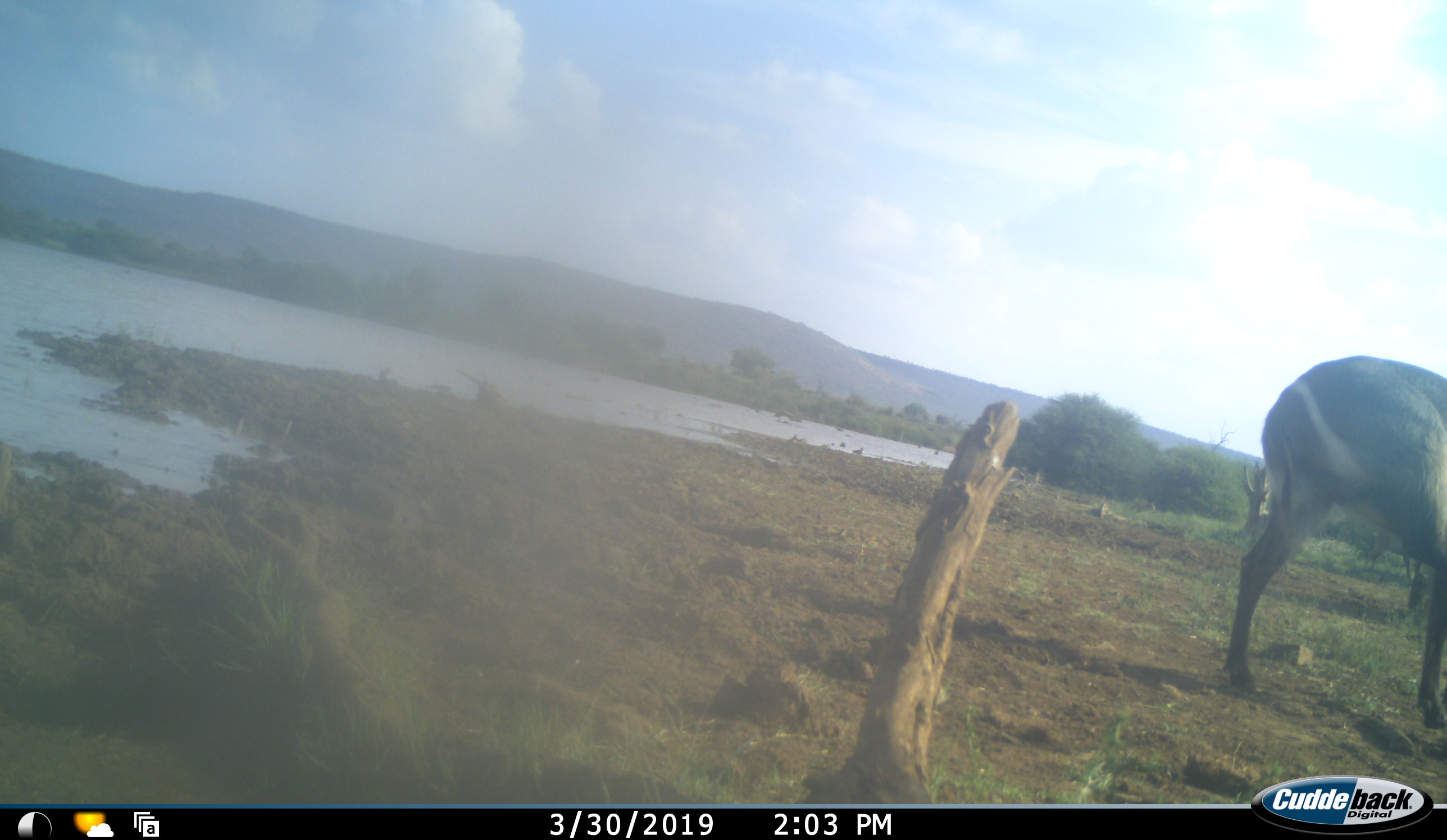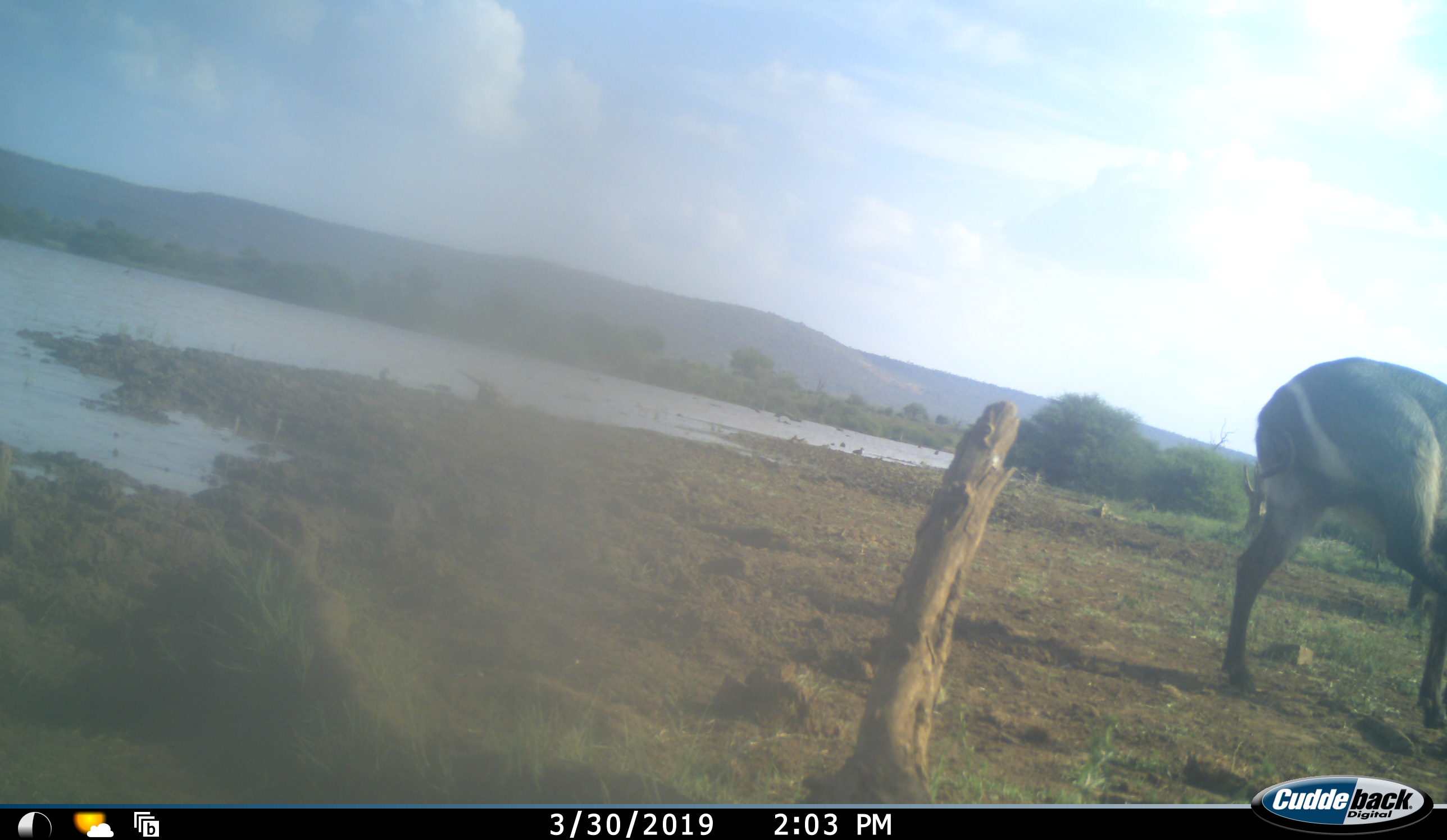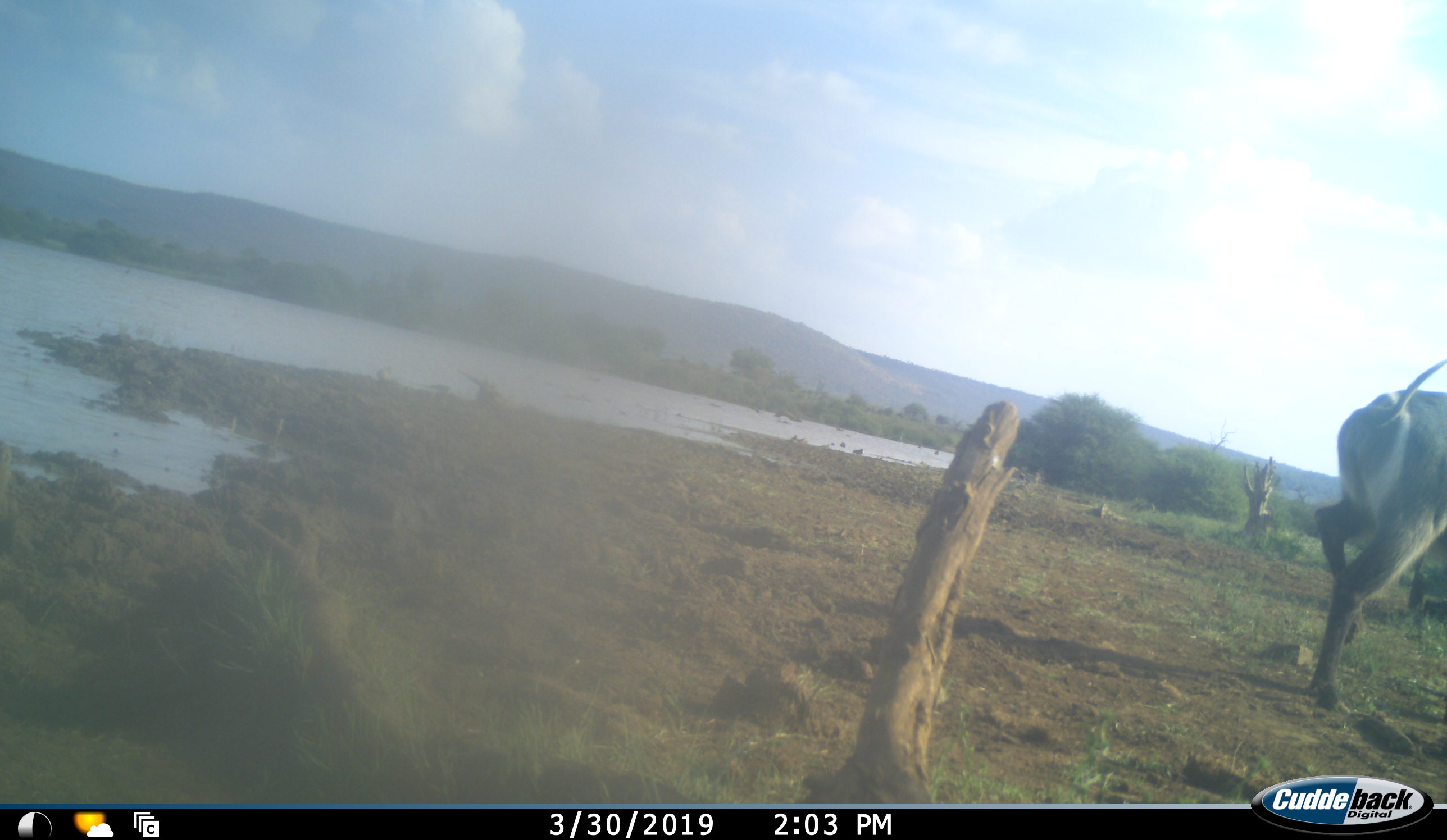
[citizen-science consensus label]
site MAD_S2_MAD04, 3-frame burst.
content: unidentified animal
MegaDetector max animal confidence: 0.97